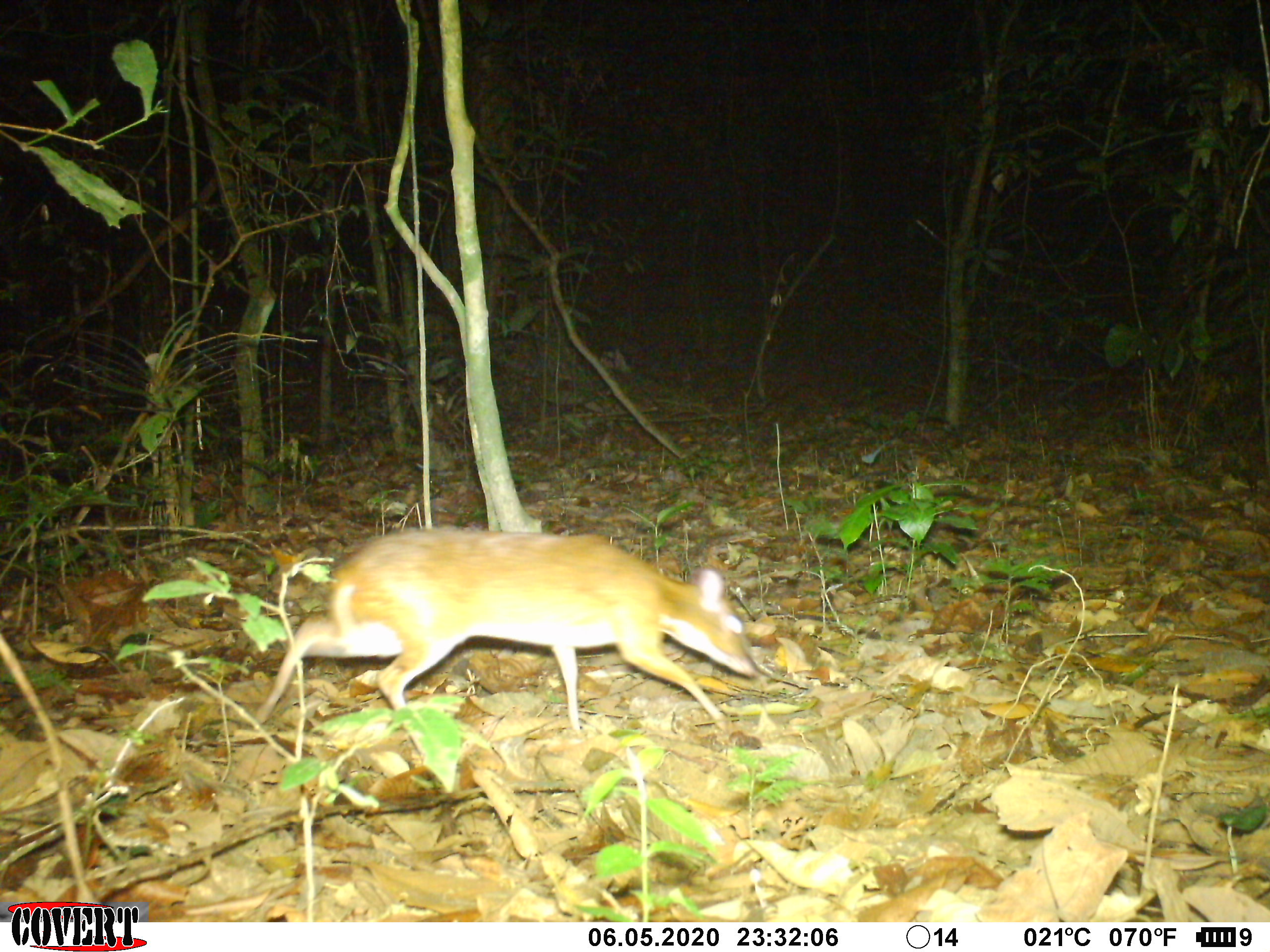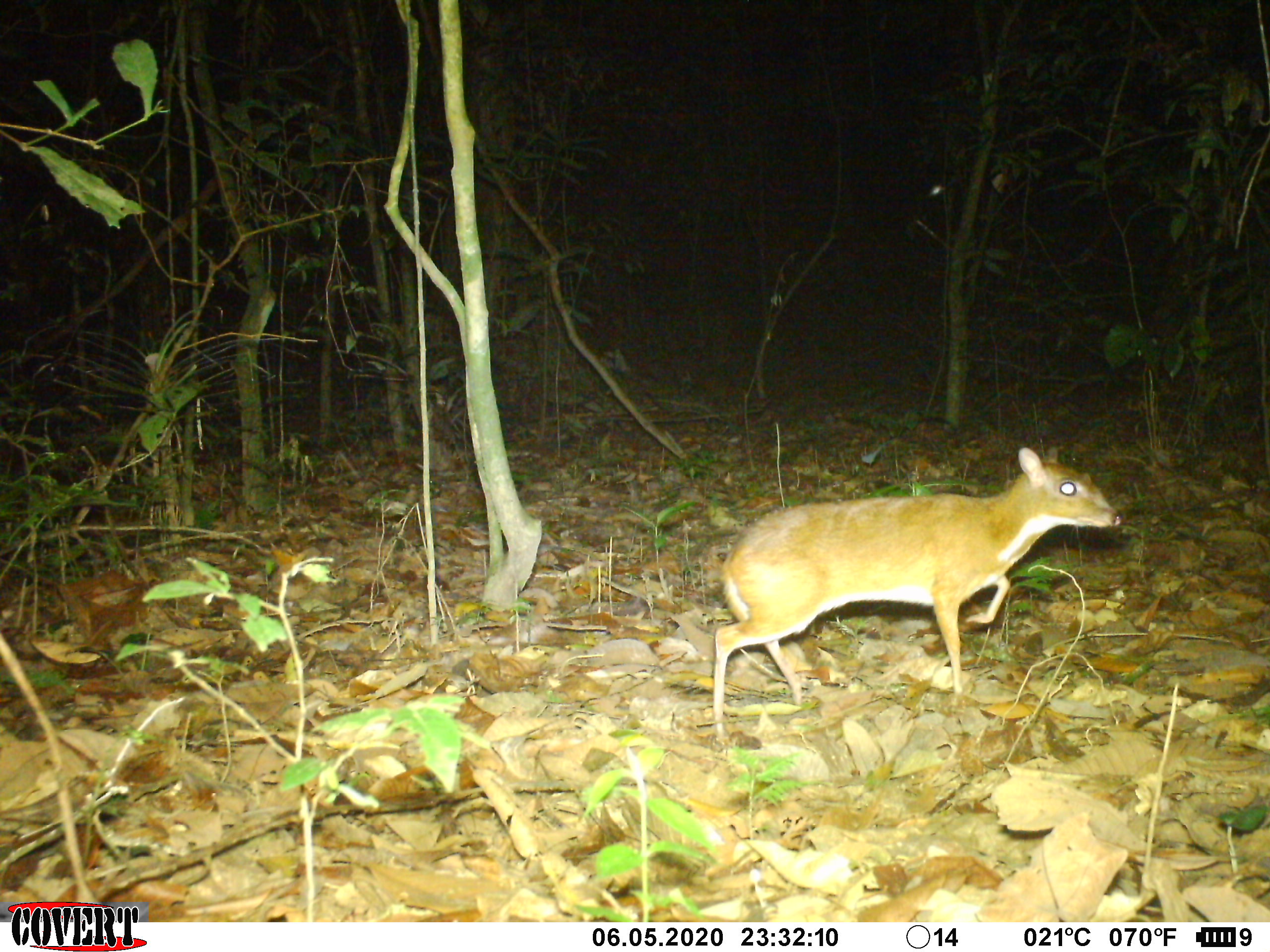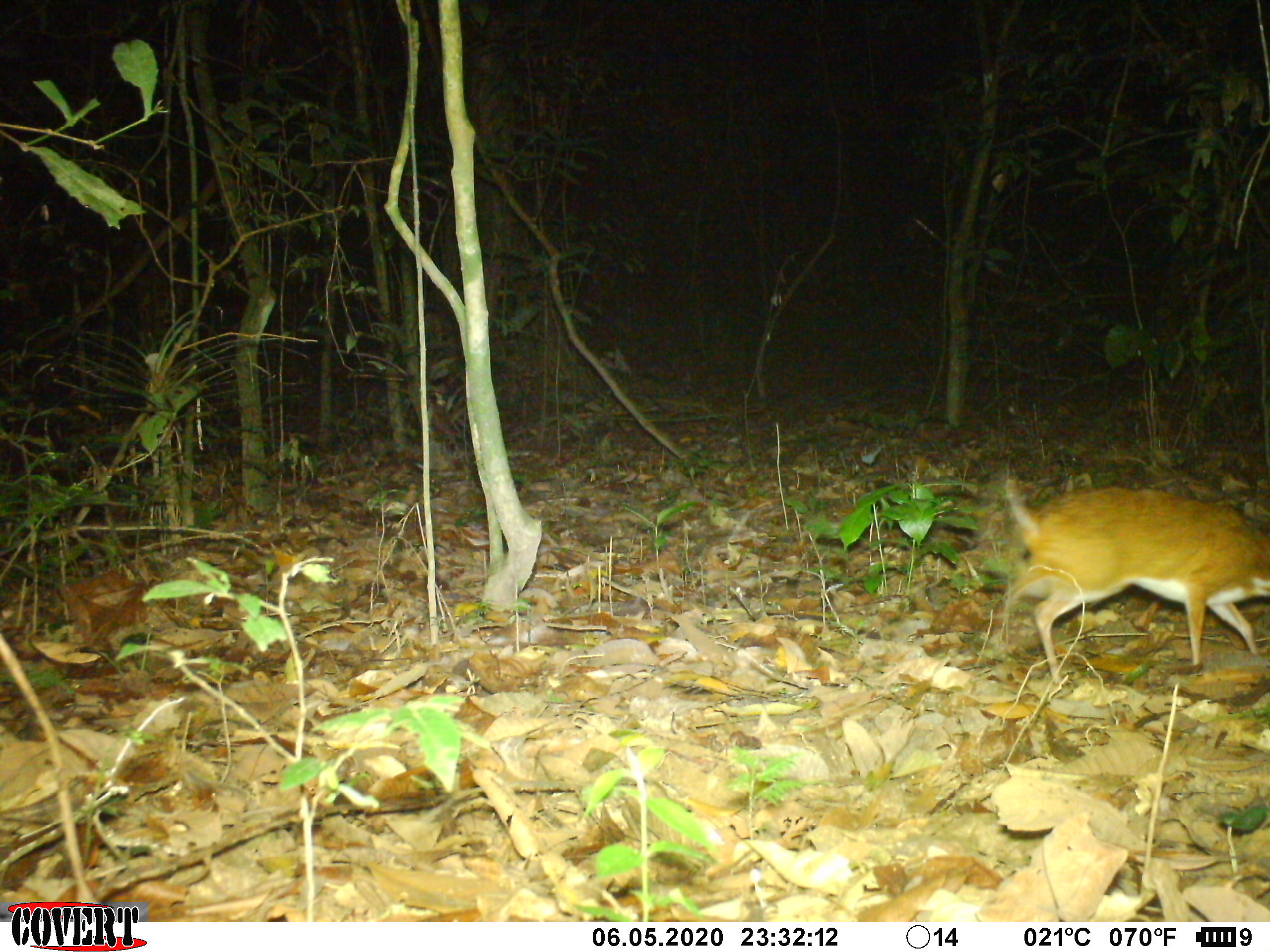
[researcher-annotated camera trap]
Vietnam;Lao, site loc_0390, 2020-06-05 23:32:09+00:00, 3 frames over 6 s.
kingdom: Animalia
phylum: Chordata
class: Mammalia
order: Artiodactyla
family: Tragulidae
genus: Moschiola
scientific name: Moschiola meminna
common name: chevrotain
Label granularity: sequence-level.